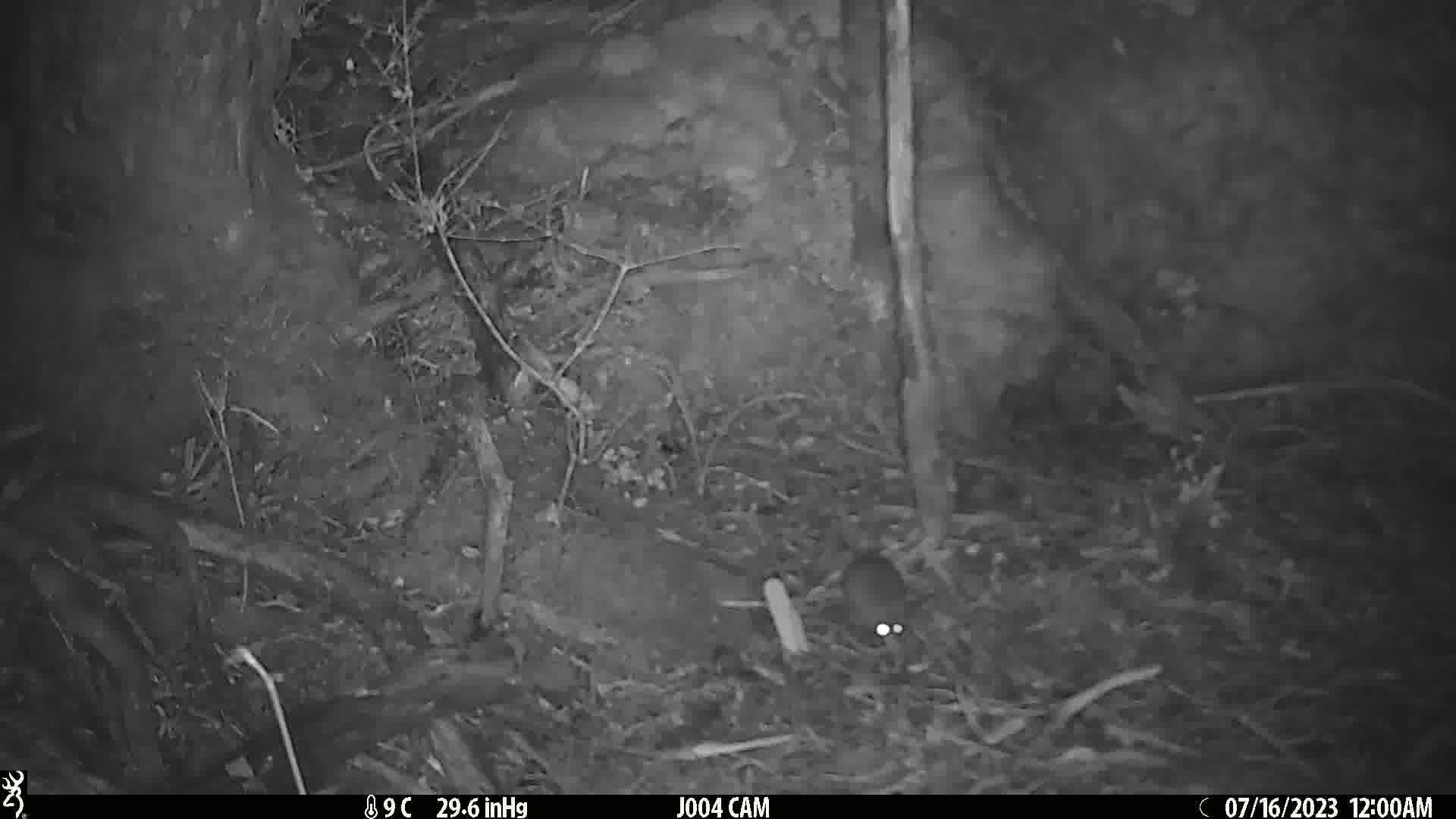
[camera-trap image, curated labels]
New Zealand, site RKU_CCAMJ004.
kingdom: Animalia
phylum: Chordata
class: Mammalia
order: Rodentia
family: Muridae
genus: Rattus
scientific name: Rattus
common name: rat